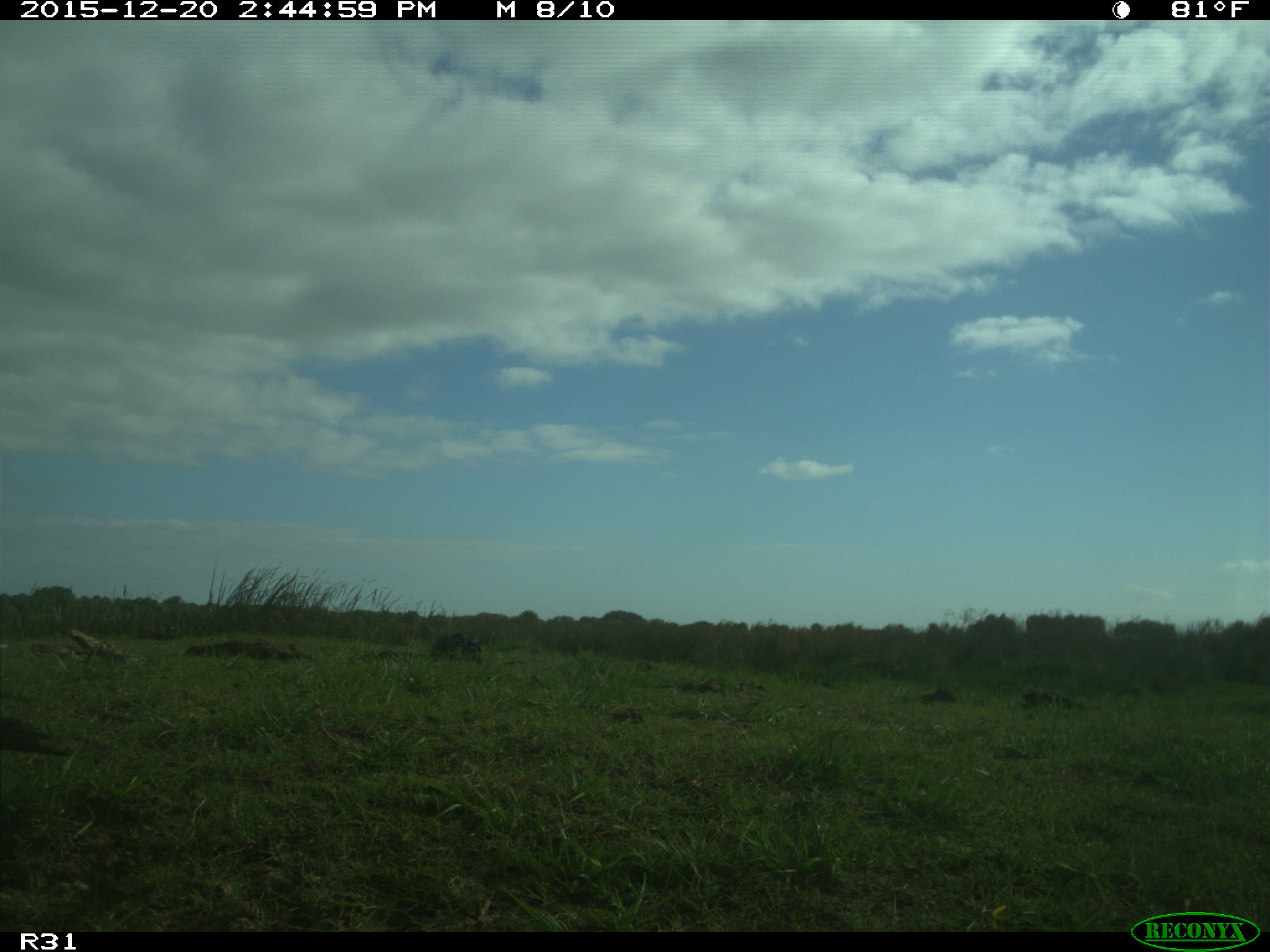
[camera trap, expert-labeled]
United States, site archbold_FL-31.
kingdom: Animalia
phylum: Chordata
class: Aves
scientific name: Aves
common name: birds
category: unidentified bird